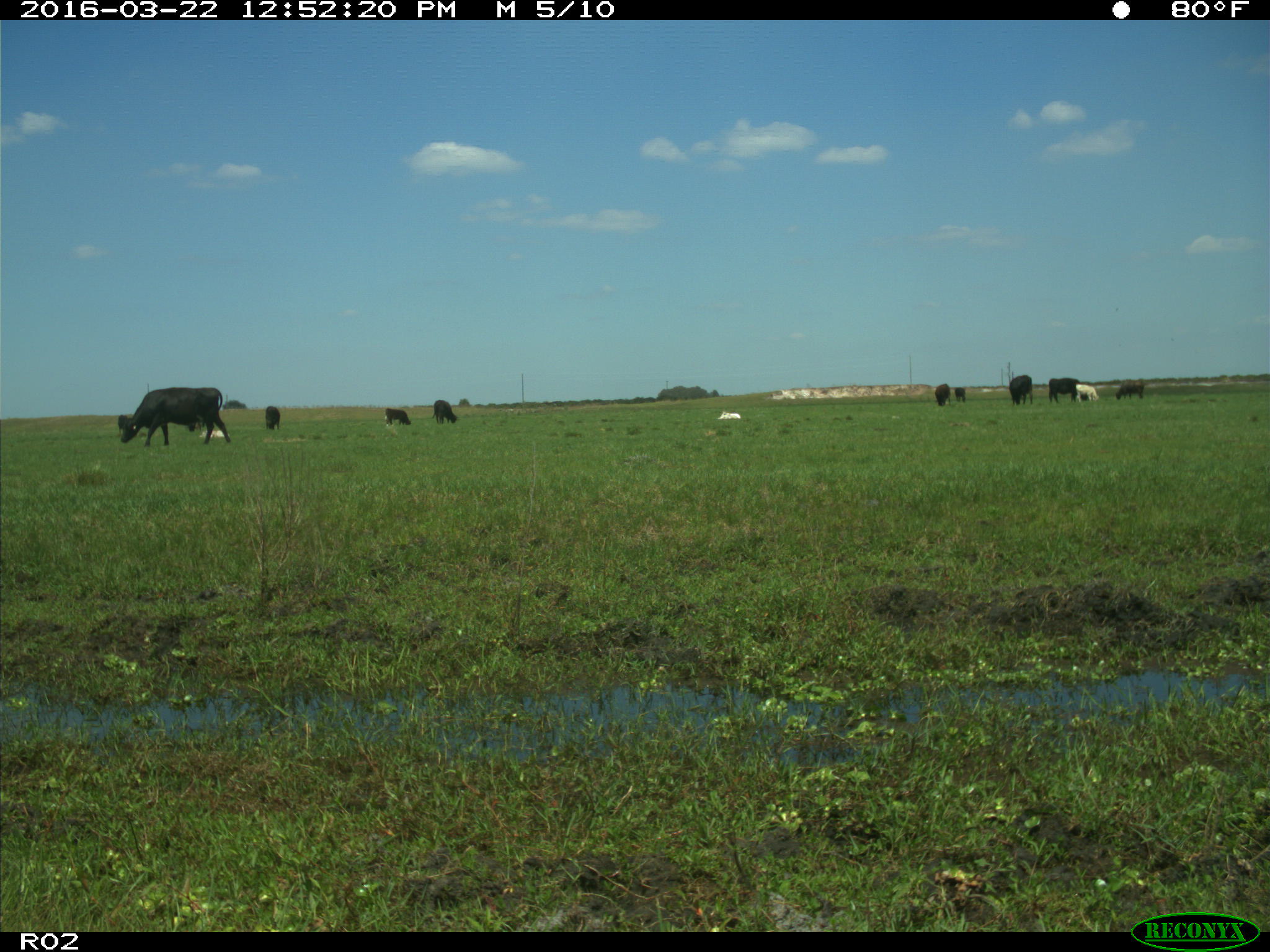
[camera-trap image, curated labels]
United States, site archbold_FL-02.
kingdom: Animalia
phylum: Chordata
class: Mammalia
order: Artiodactyla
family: Bovidae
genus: Bos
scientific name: Bos taurus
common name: domestic cow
Bos taurus (domestic cow).